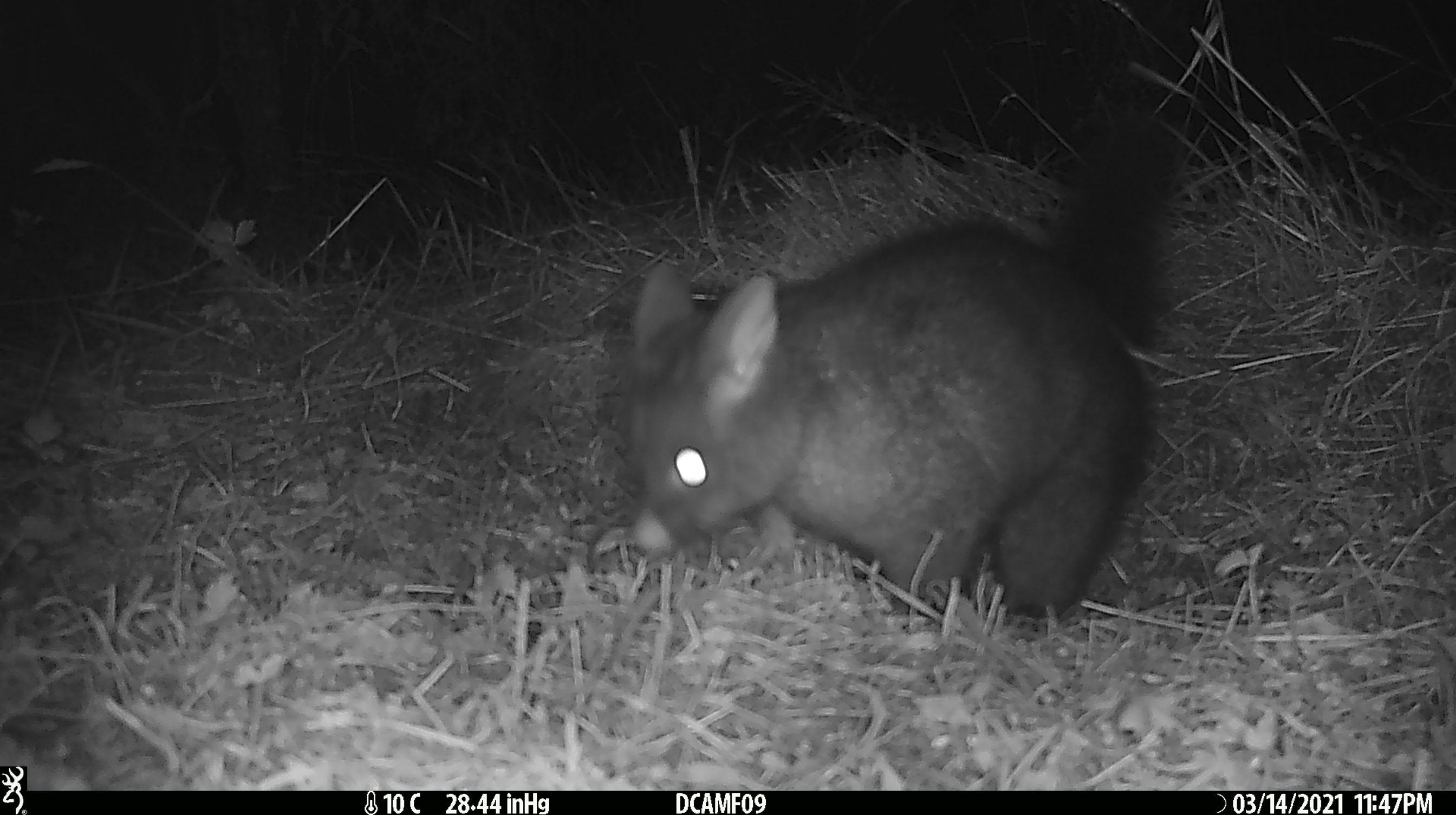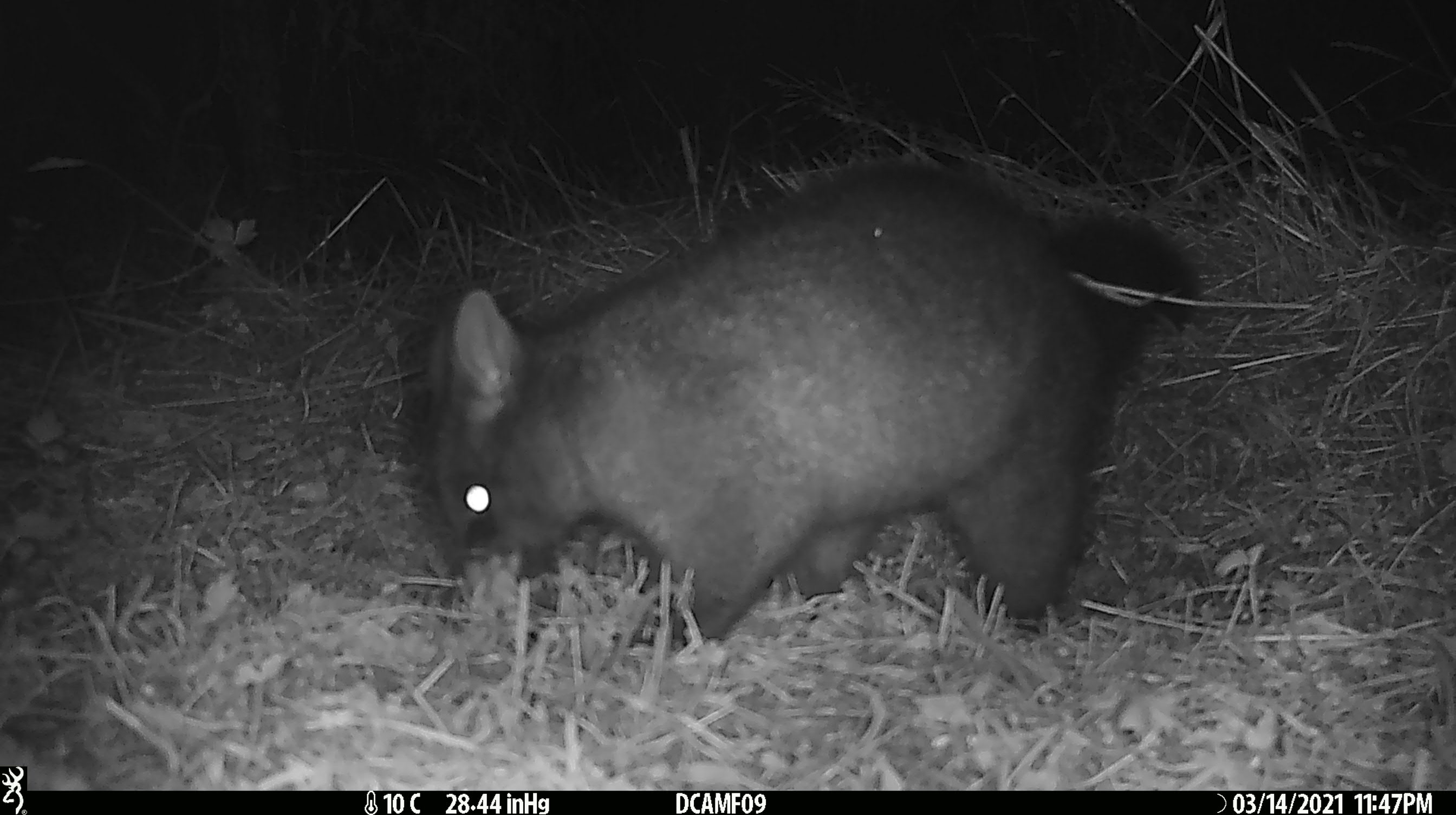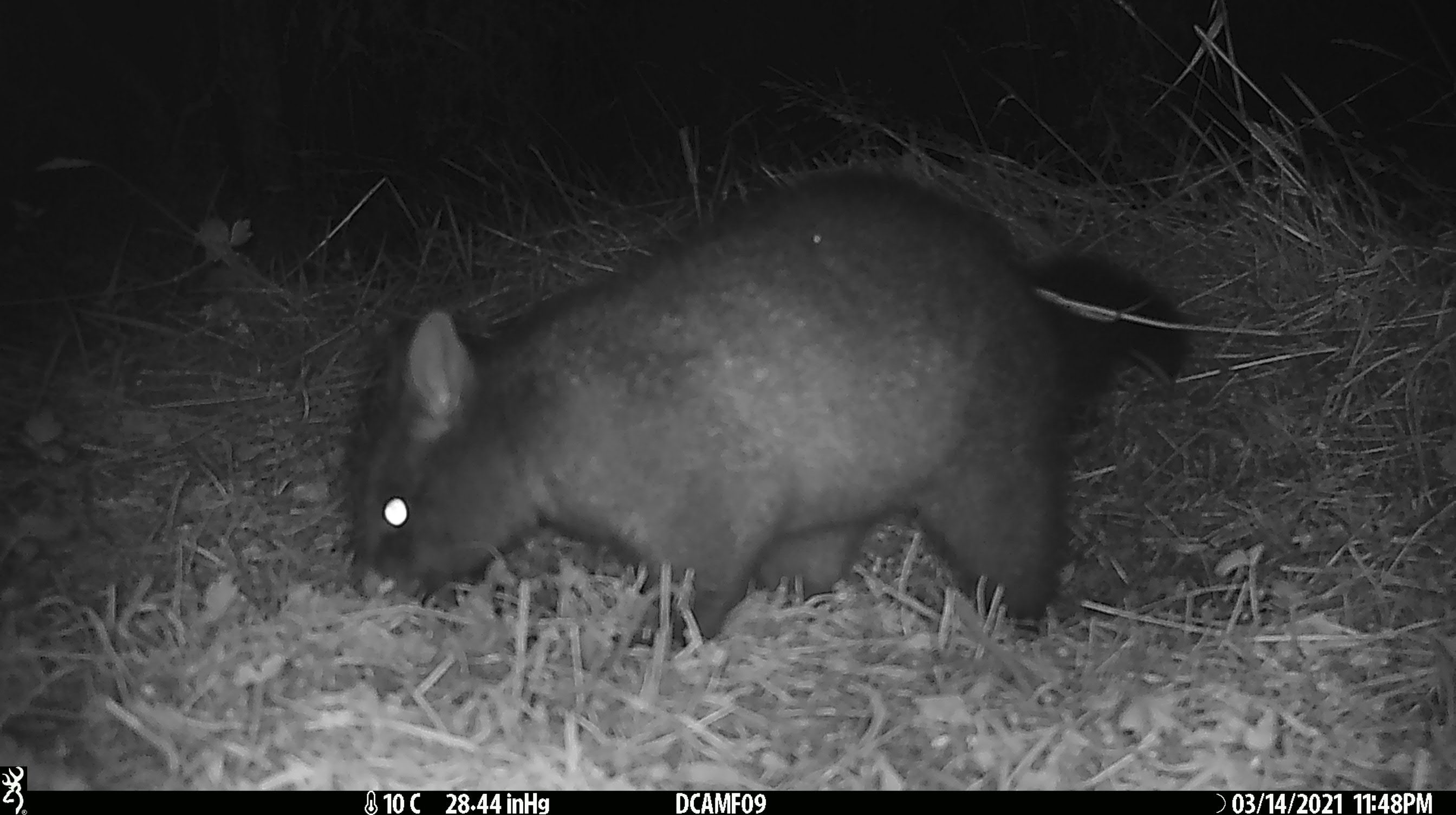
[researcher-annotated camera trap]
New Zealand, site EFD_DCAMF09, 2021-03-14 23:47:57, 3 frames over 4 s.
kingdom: Animalia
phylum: Chordata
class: Mammalia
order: Diprotodontia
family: Phalangeridae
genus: Trichosurus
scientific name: Trichosurus vulpecula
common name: common brushtail possum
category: possum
Possum (common brushtail possum) (Trichosurus vulpecula).